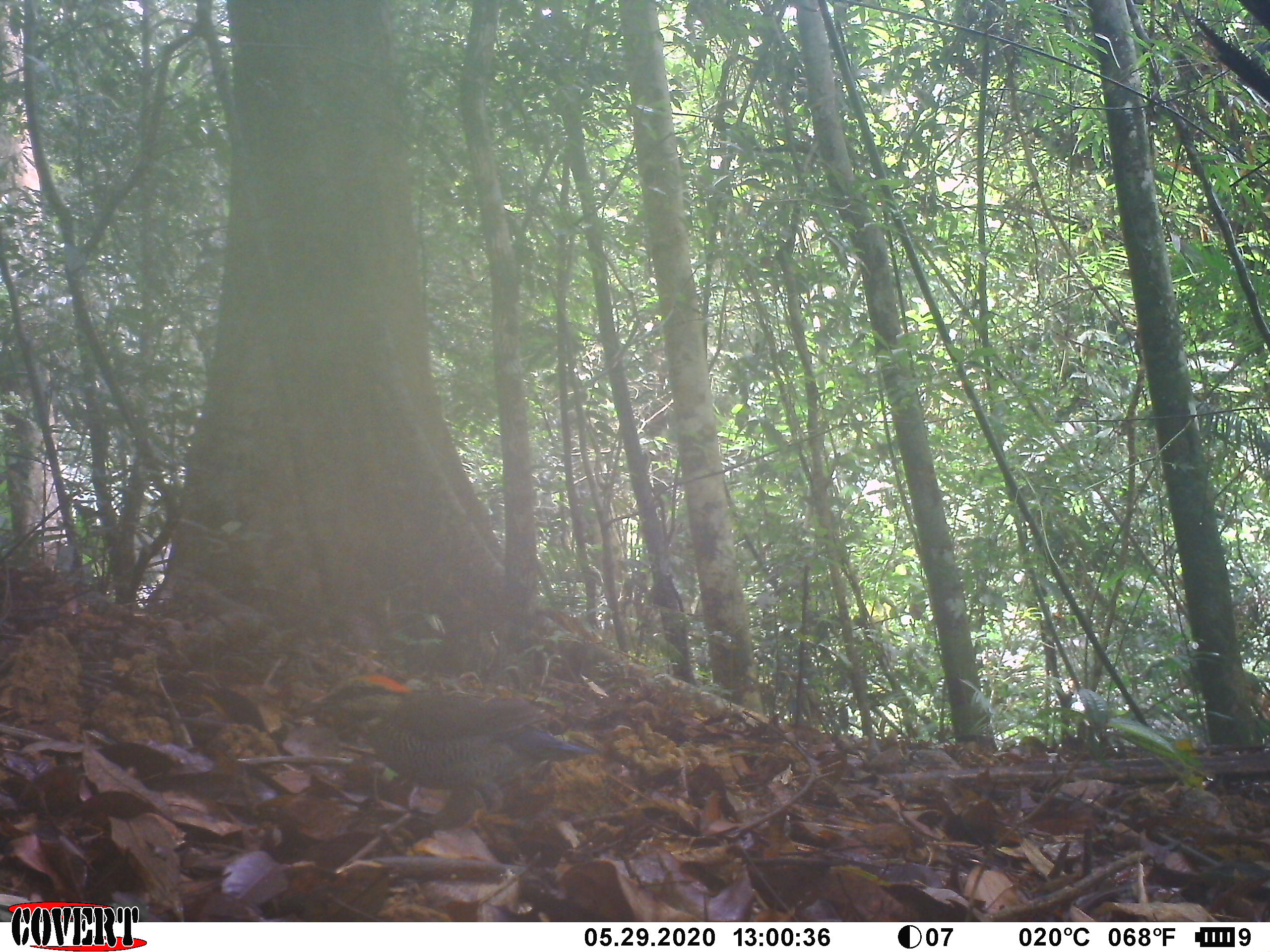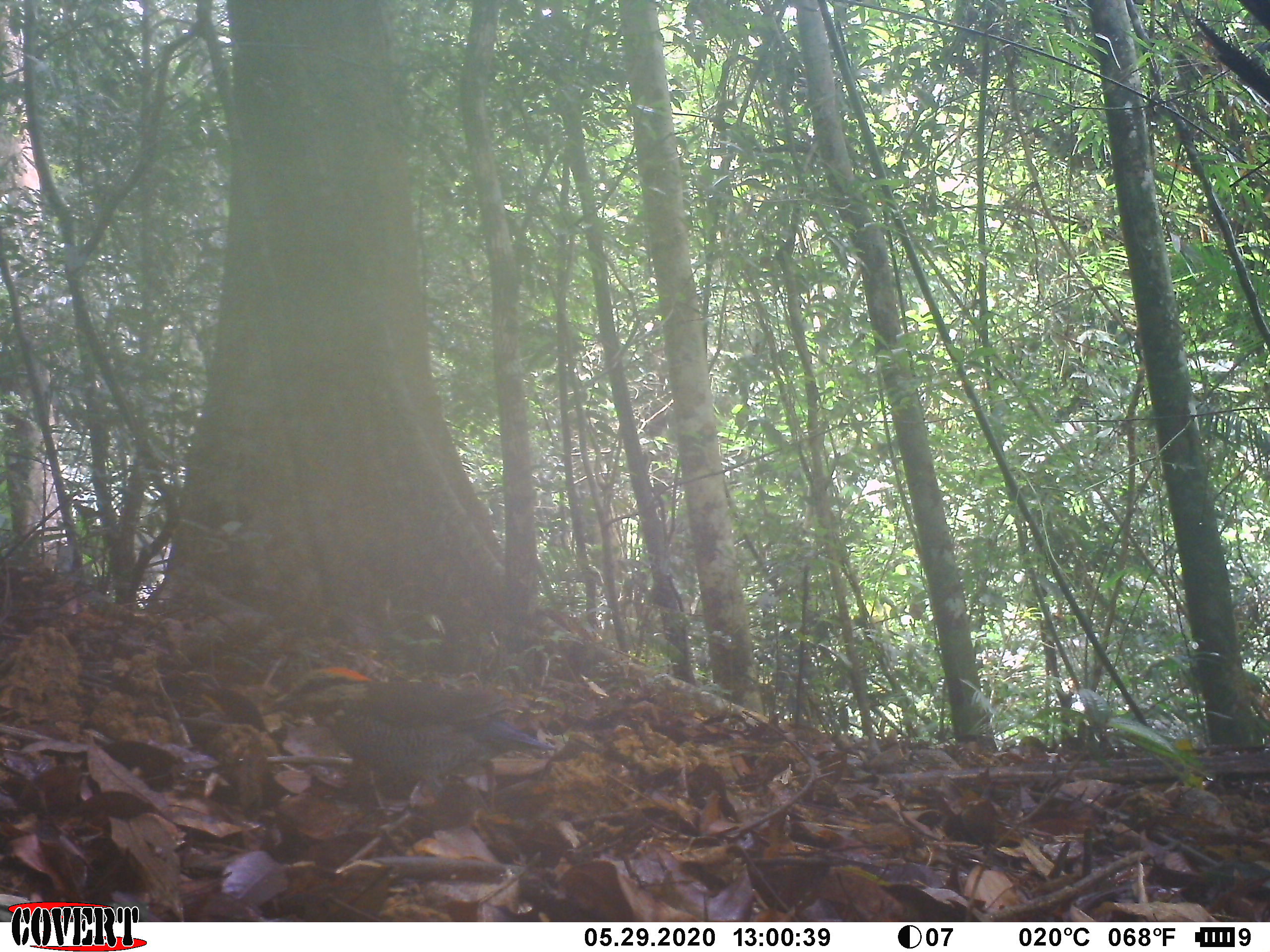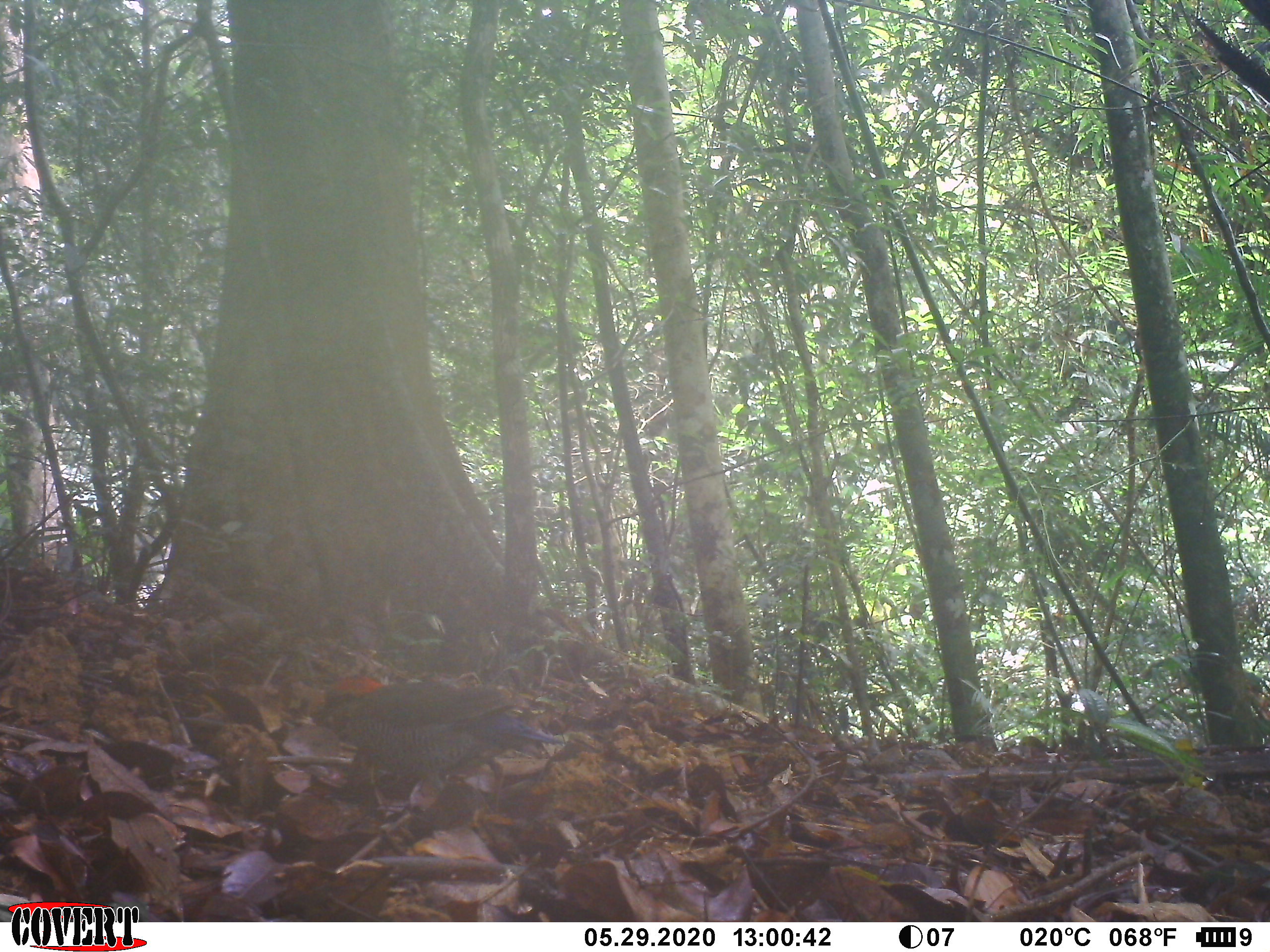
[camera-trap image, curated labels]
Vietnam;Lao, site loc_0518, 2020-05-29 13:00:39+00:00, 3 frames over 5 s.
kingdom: Animalia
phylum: Chordata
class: Aves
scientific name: Aves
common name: bird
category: unidentified bird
Unidentified bird (bird) (Aves). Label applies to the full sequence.